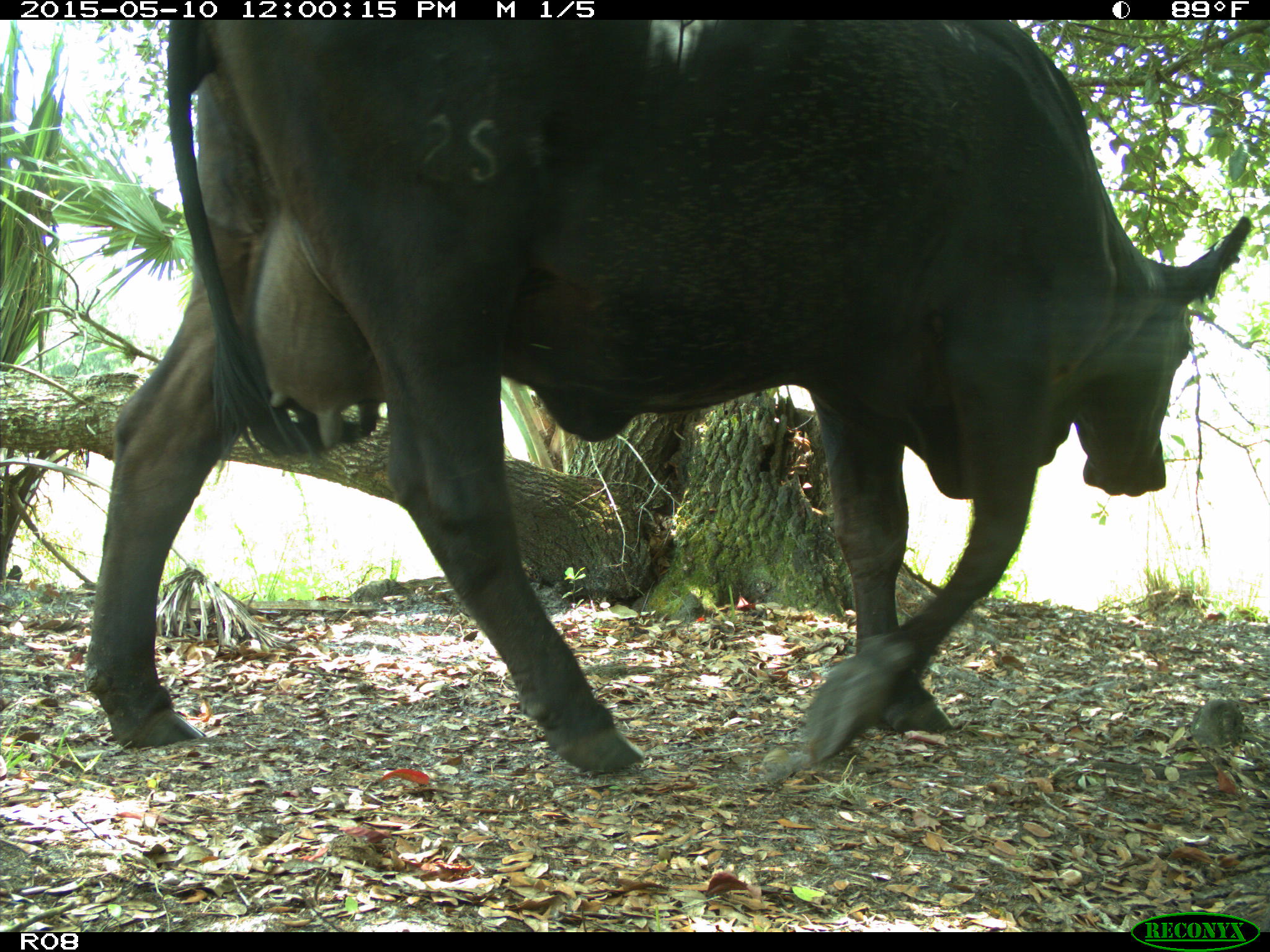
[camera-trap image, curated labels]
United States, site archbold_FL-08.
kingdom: Animalia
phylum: Chordata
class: Mammalia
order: Artiodactyla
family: Bovidae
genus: Bos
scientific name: Bos taurus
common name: domestic cow